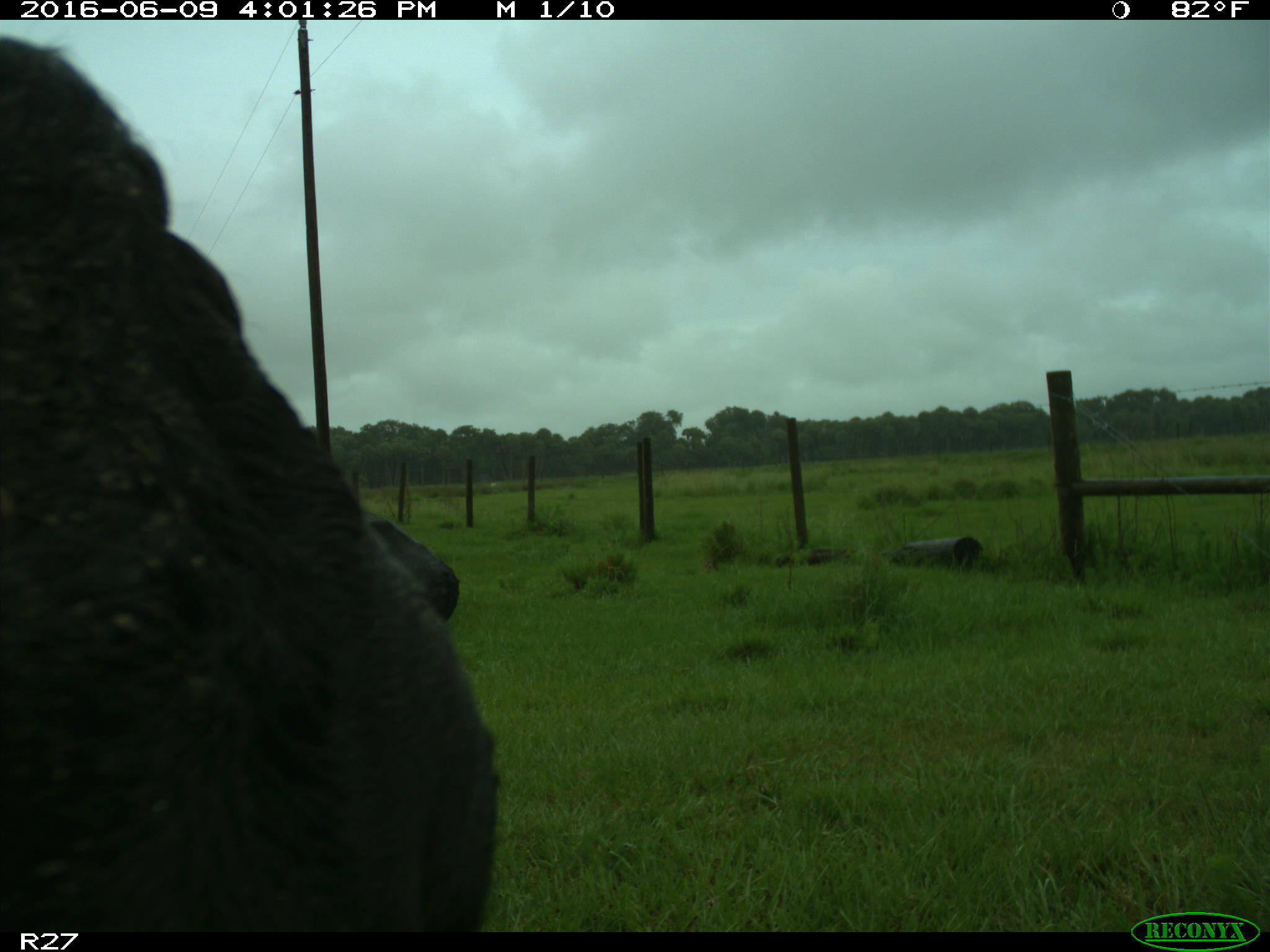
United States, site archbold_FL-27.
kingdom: Animalia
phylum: Chordata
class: Mammalia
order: Artiodactyla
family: Bovidae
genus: Bos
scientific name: Bos taurus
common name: domestic cow